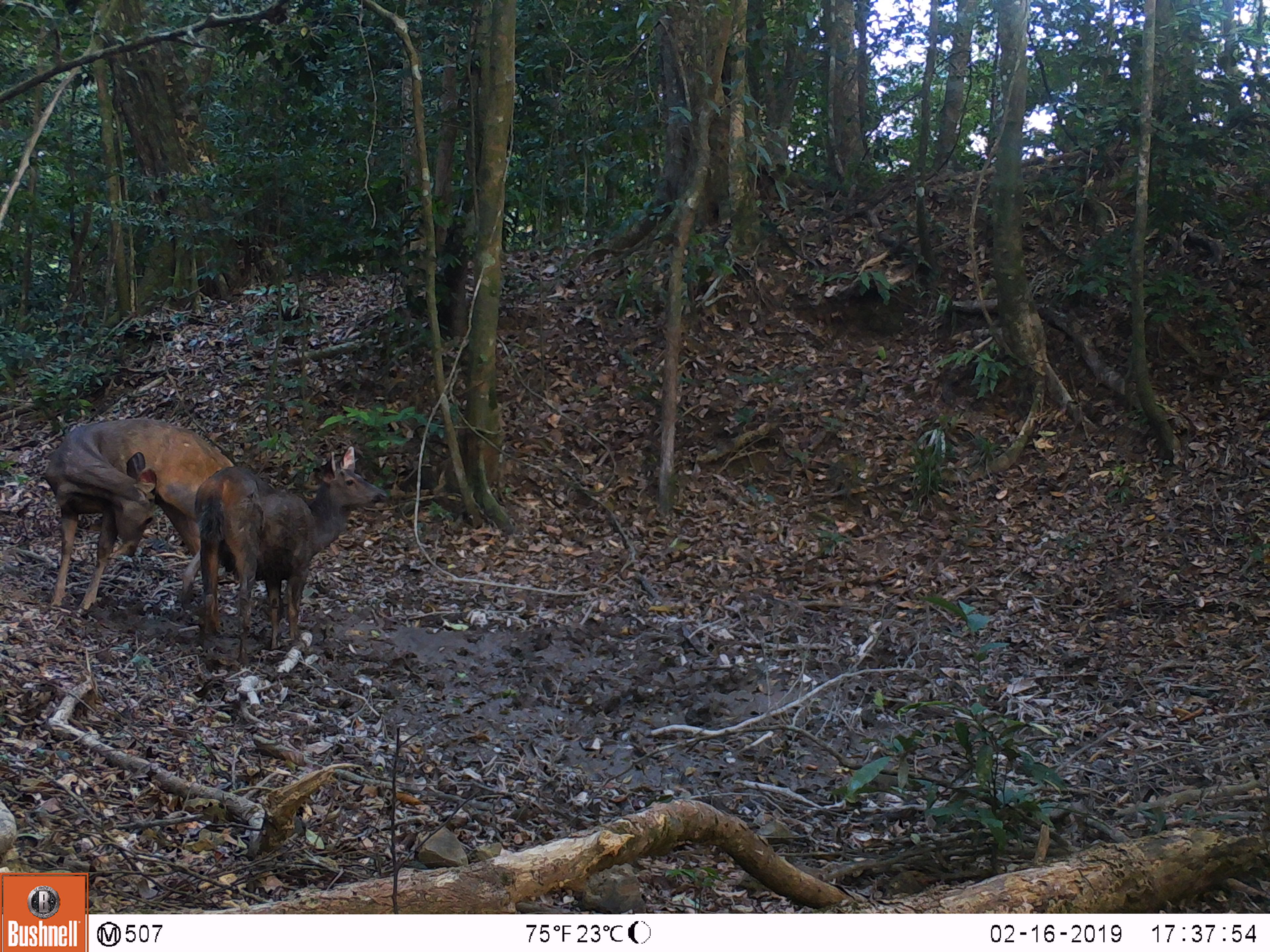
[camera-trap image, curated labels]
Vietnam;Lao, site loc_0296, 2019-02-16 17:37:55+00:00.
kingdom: Animalia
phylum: Chordata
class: Mammalia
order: Artiodactyla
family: Cervidae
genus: Rusa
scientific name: Rusa unicolor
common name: sambar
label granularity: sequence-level